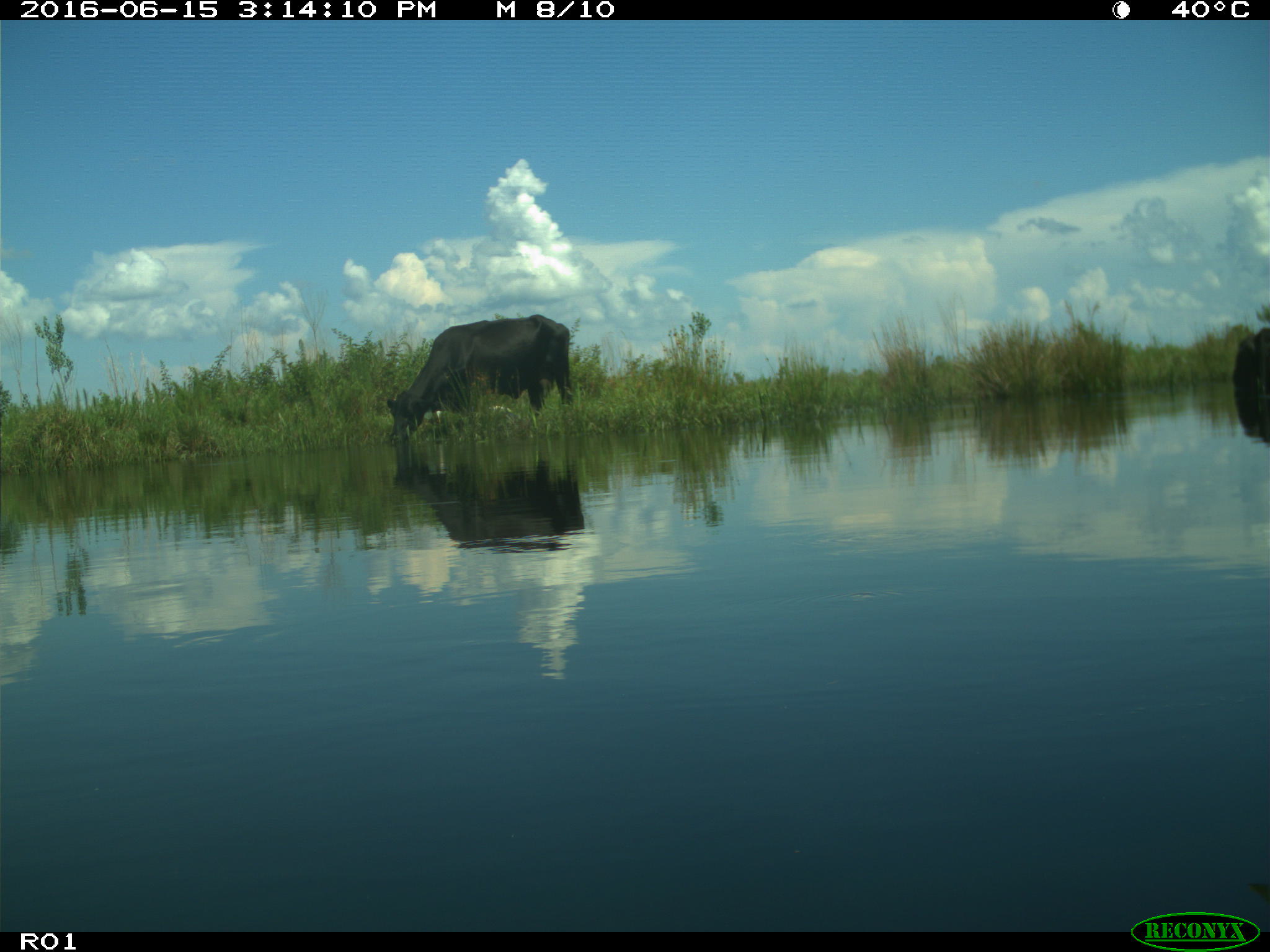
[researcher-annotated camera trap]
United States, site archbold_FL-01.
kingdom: Animalia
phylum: Chordata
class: Mammalia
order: Artiodactyla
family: Bovidae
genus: Bos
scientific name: Bos taurus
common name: domestic cow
Bos taurus (domestic cow).